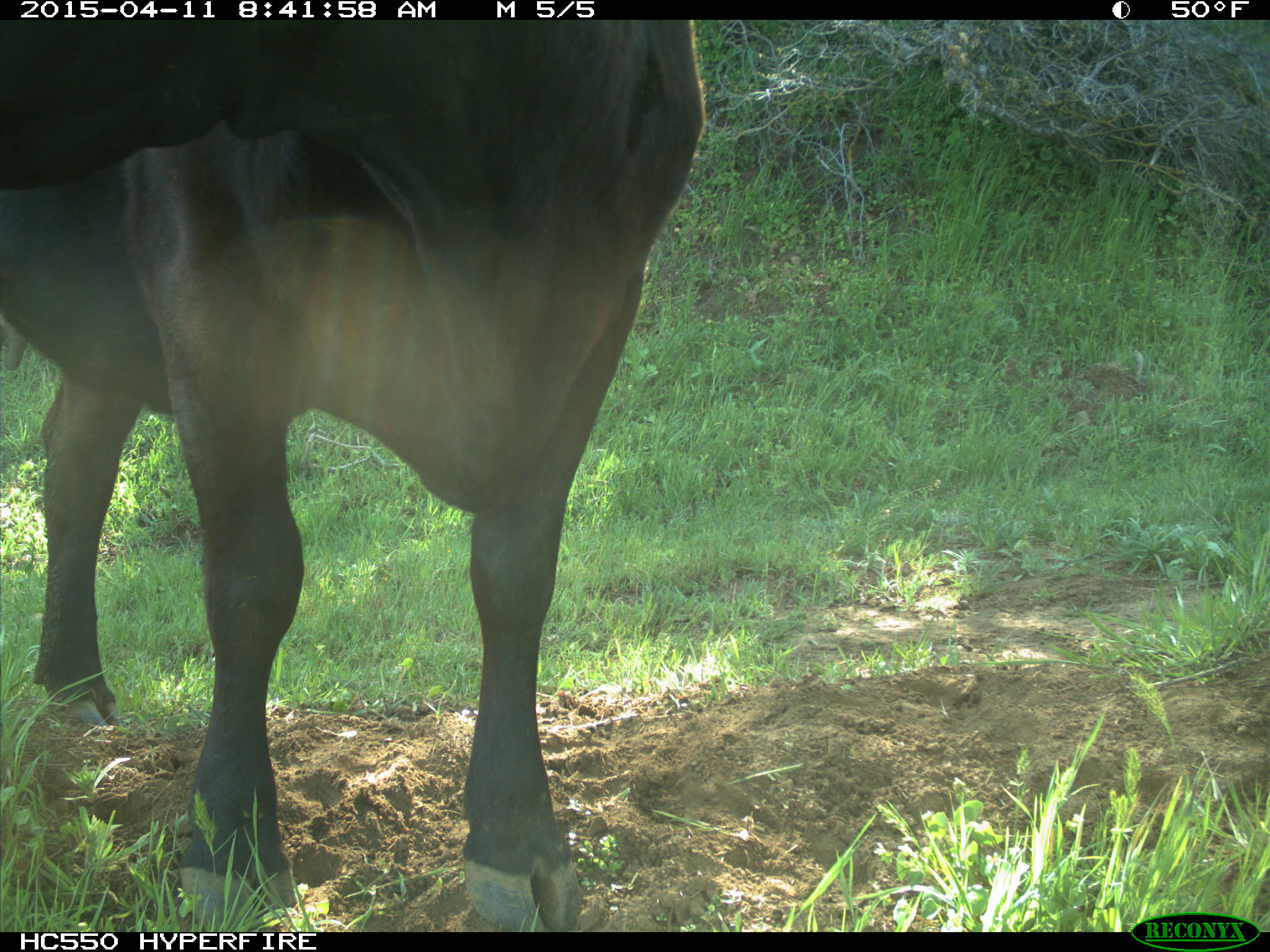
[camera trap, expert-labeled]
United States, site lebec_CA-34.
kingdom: Animalia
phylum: Chordata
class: Mammalia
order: Artiodactyla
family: Bovidae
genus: Bos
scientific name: Bos taurus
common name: domestic cow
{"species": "Bos taurus (domestic cow)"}